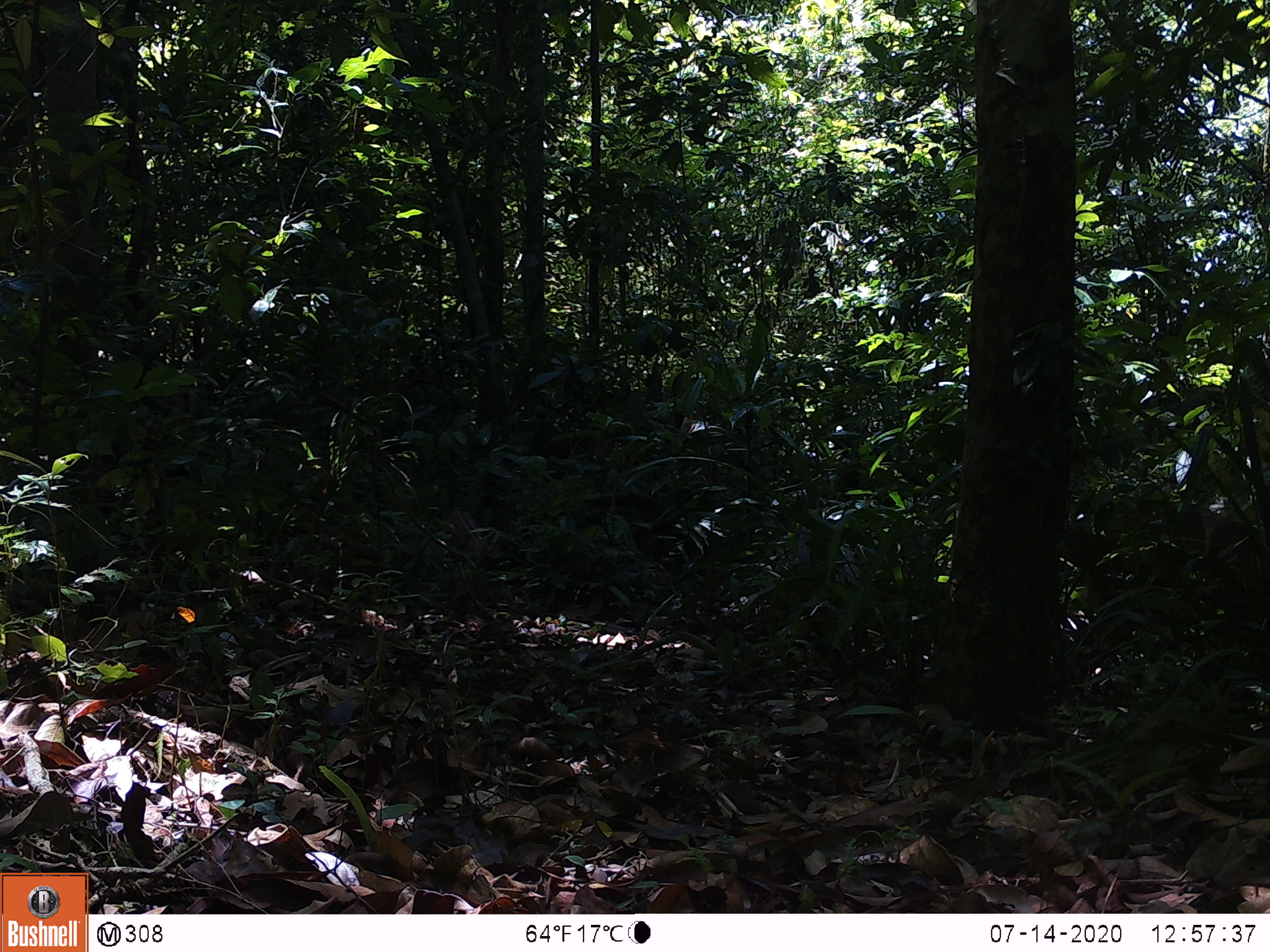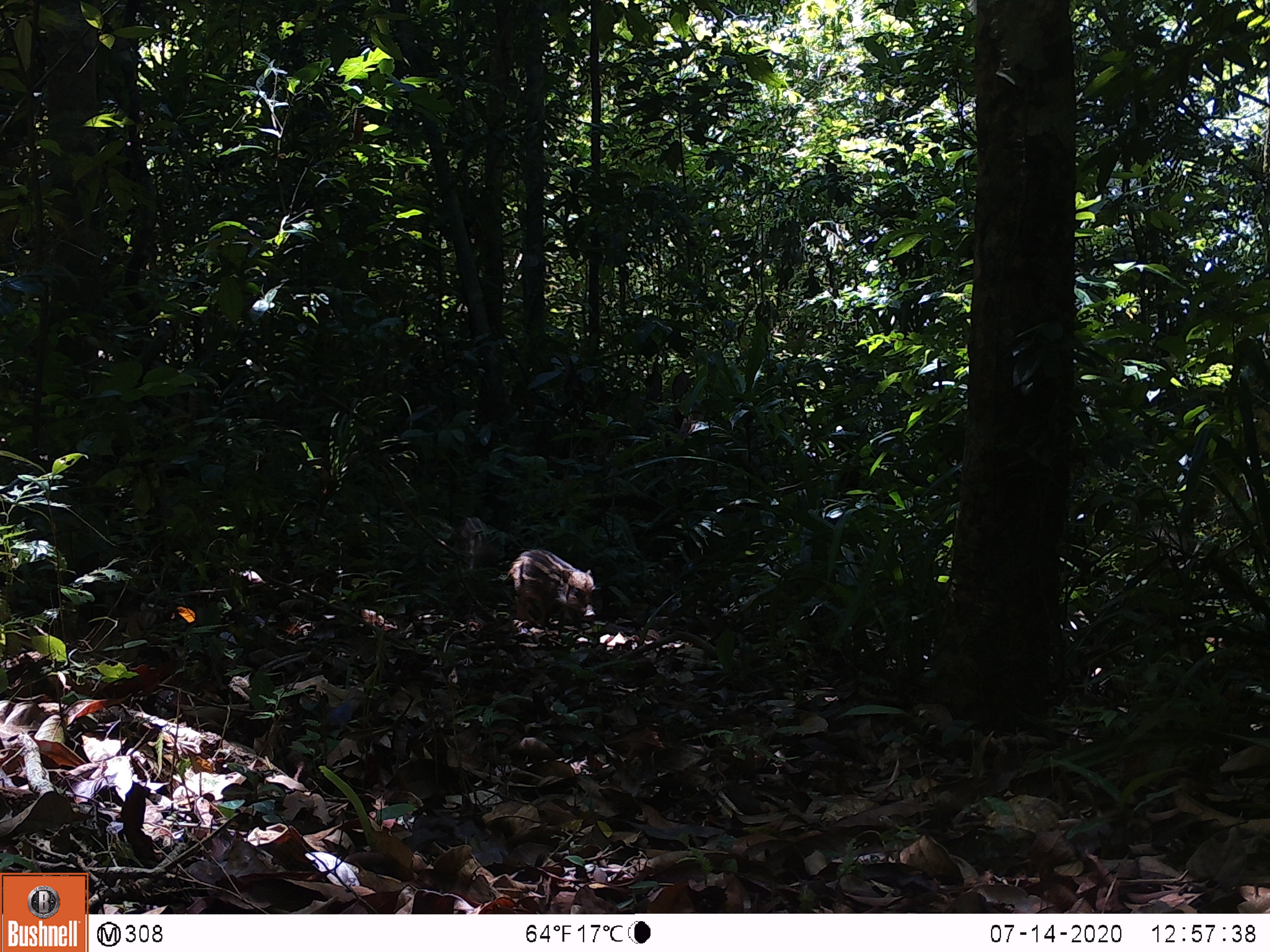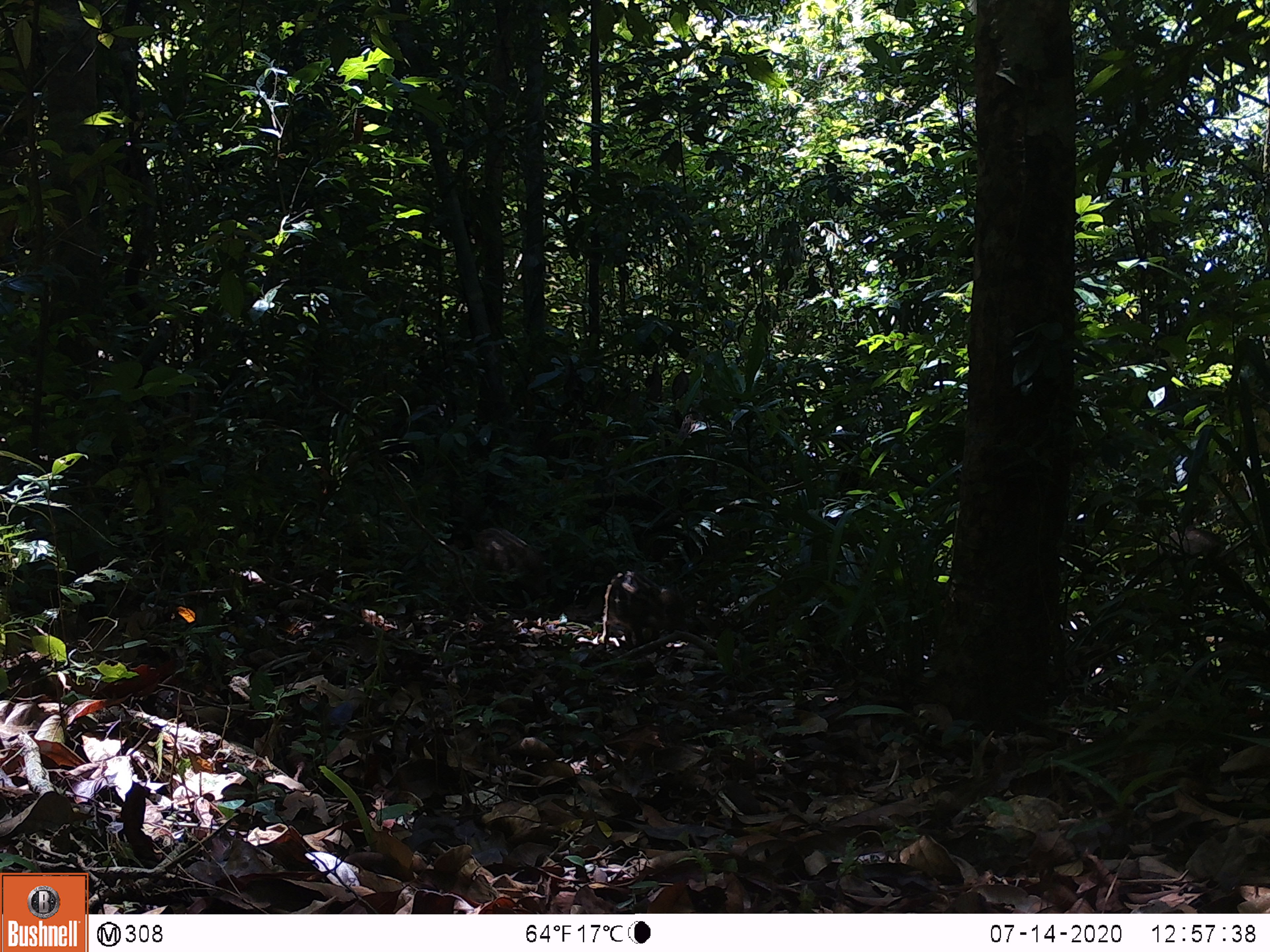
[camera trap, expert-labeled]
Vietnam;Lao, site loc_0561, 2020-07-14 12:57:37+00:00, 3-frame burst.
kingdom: Animalia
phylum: Chordata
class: Mammalia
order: Artiodactyla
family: Suidae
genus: Sus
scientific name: Sus scrofa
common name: eurasian wild pig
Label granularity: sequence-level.